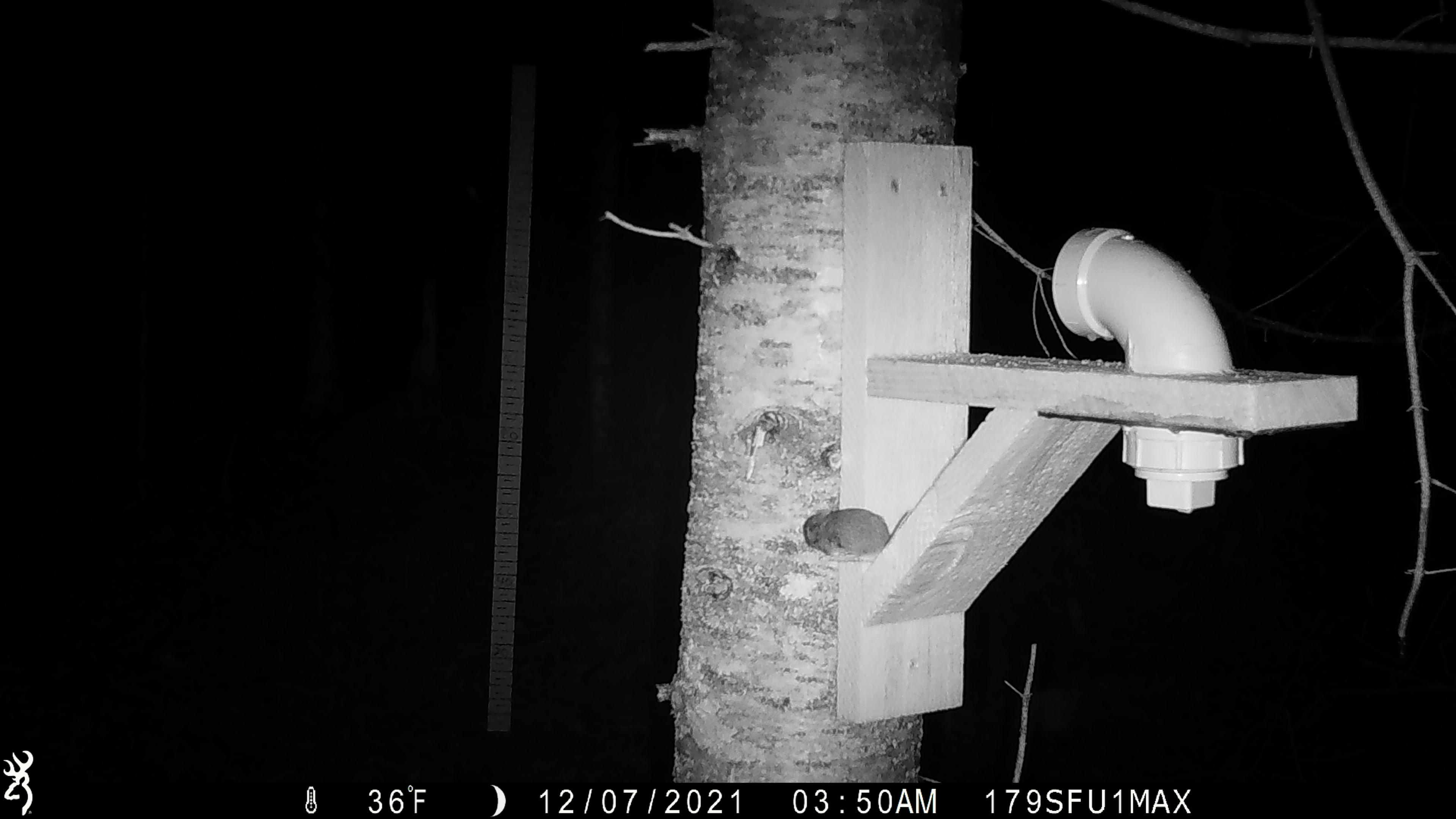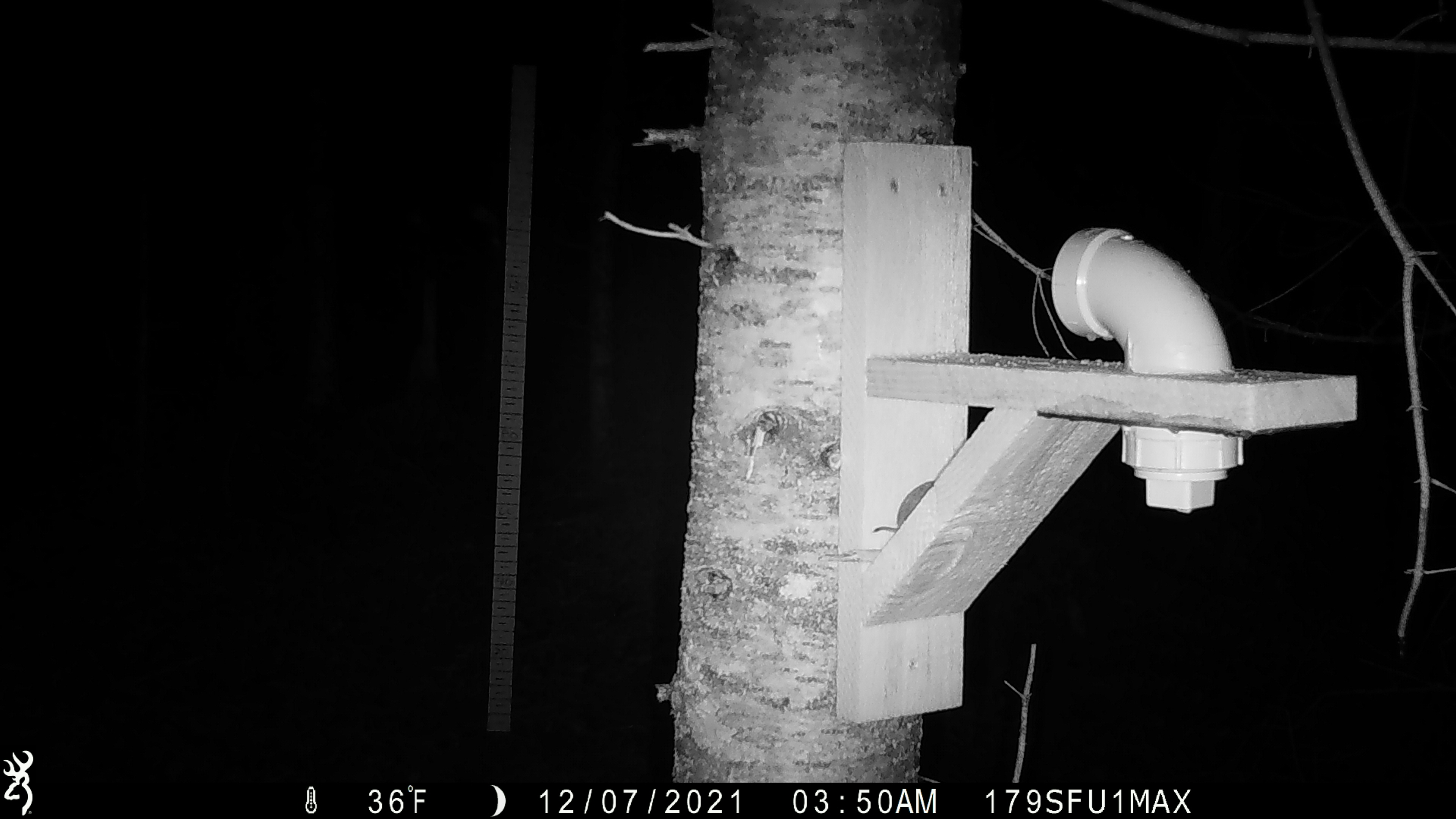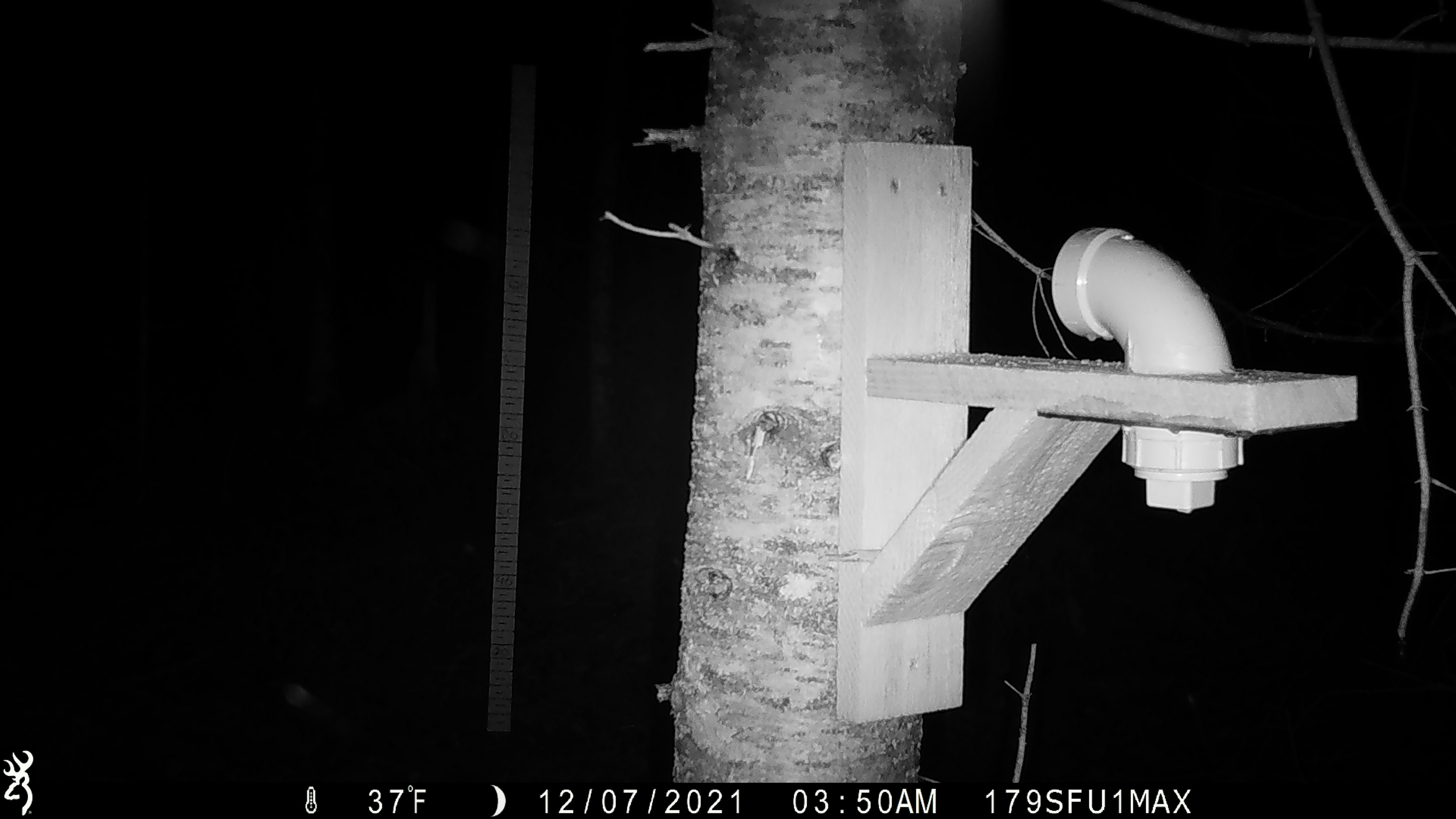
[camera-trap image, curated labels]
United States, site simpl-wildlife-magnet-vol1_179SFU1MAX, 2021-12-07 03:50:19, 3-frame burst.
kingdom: Animalia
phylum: Chordata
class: Mammalia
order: Rodentia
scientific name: Rodentia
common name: mouse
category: mouse sp.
Mouse sp. (mouse) (Rodentia).